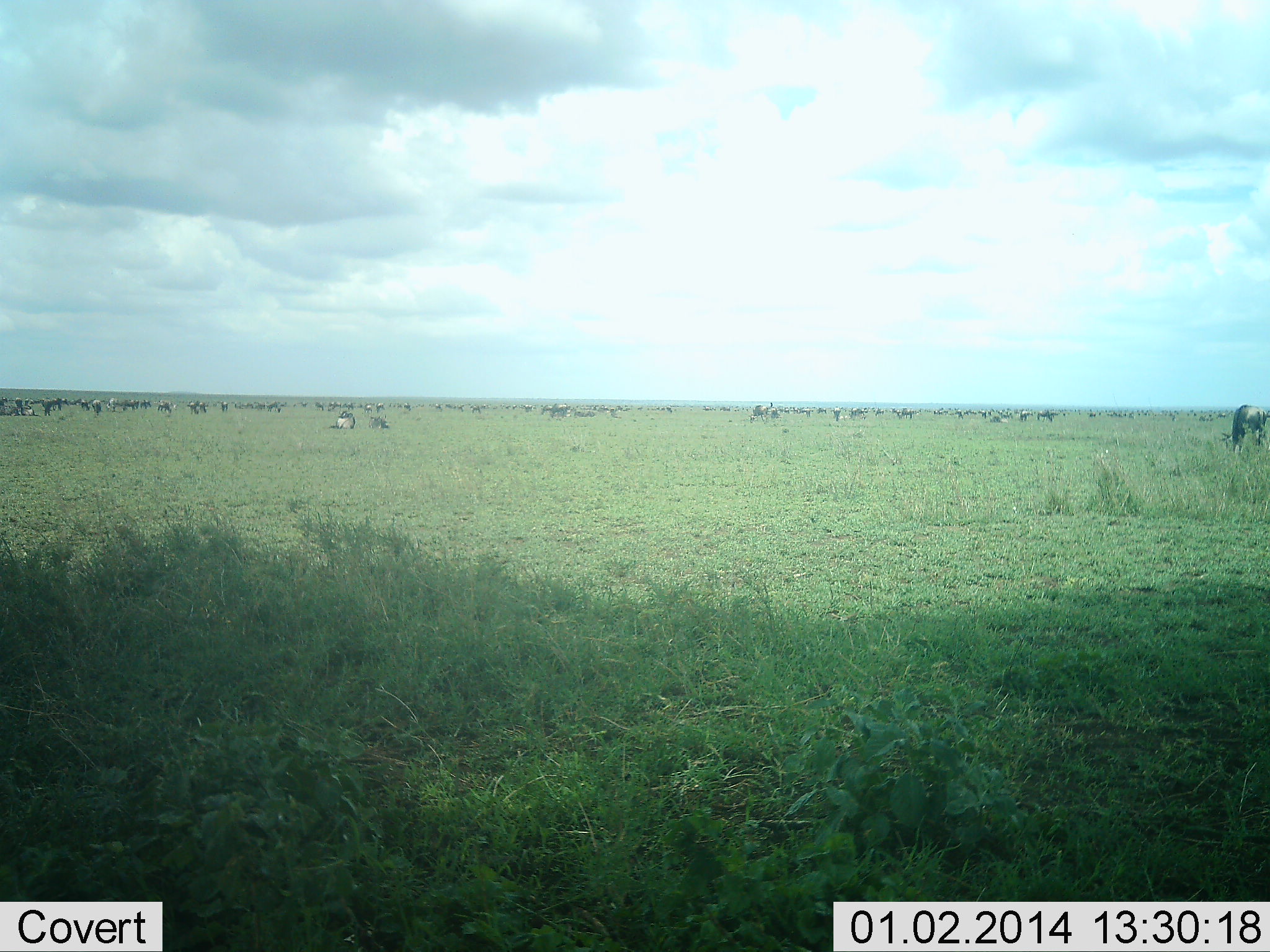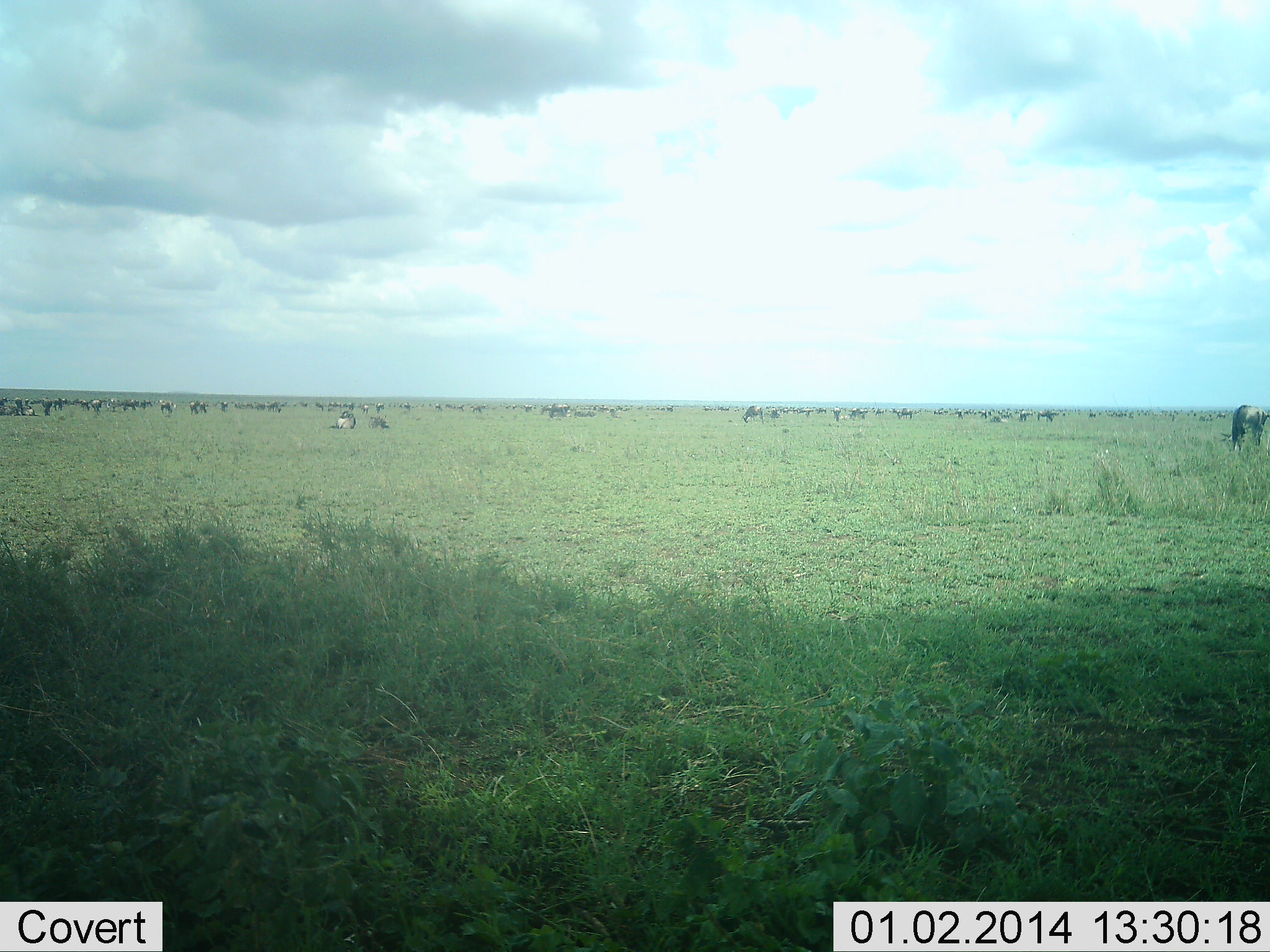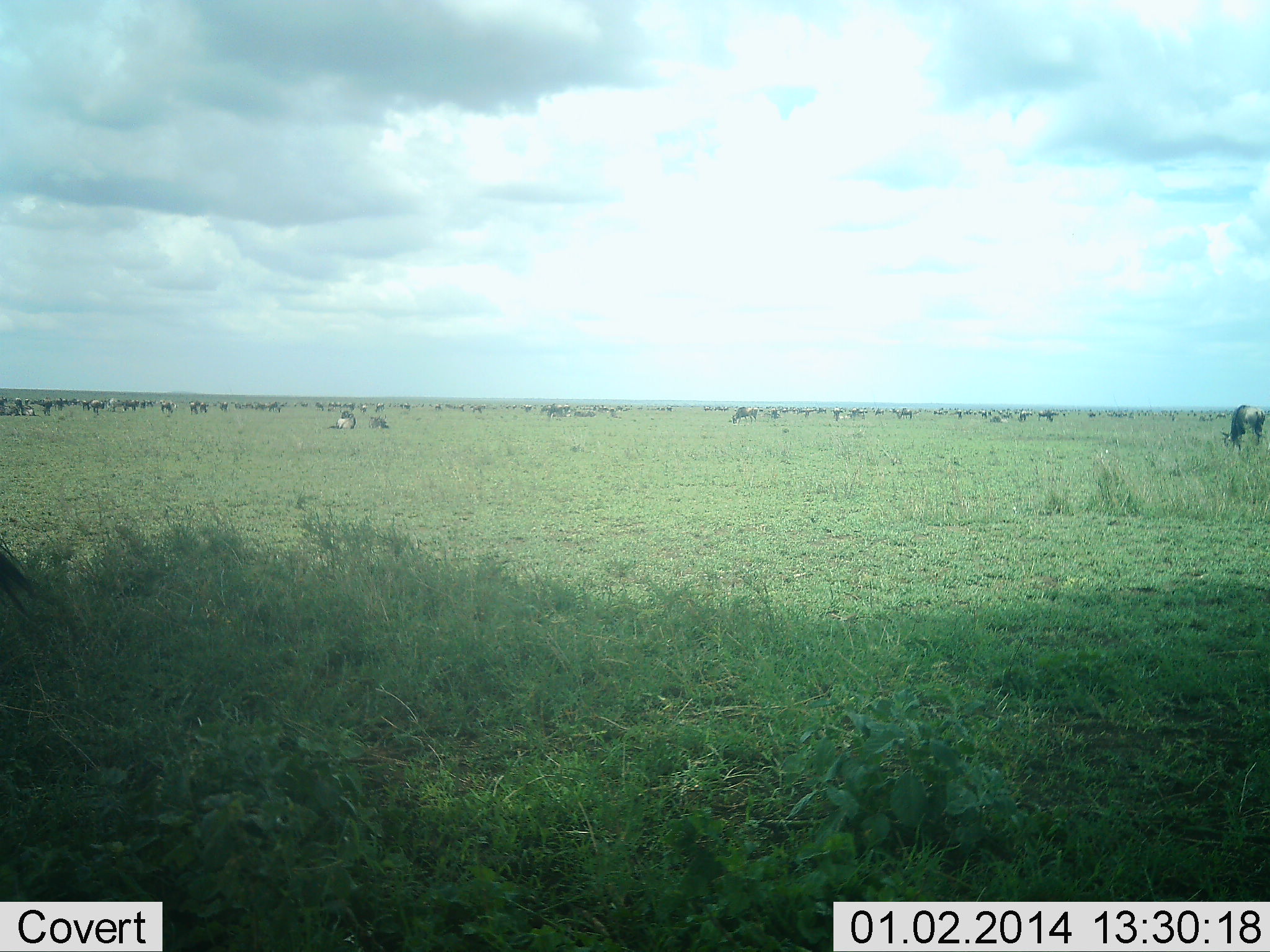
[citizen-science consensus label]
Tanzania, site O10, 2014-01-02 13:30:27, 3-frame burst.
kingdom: Animalia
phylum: Chordata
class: Mammalia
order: Artiodactyla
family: Bovidae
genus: Connochaetes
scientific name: Connochaetes taurinus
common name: blue wildebeest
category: wildebeest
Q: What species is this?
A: Wildebeest (blue wildebeest) (Connochaetes taurinus).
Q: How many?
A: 51+.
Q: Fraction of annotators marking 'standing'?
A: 73%.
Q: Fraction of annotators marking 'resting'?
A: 45%.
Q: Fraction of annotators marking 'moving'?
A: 45%.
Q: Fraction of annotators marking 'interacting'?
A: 9%.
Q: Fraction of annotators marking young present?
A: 0%.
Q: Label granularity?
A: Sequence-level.